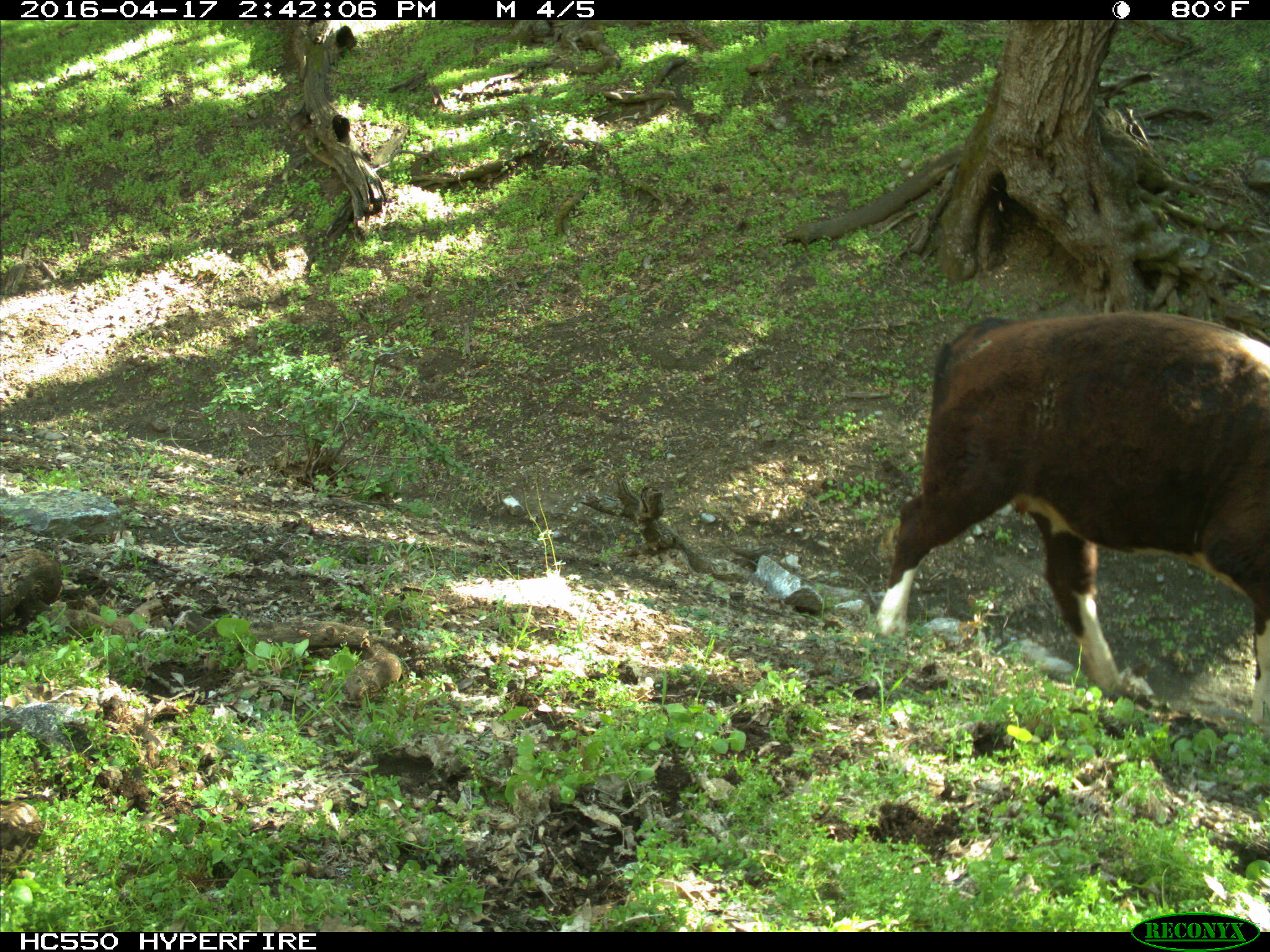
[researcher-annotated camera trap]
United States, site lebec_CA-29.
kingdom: Animalia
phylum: Chordata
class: Mammalia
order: Artiodactyla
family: Bovidae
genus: Bos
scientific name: Bos taurus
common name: domestic cow